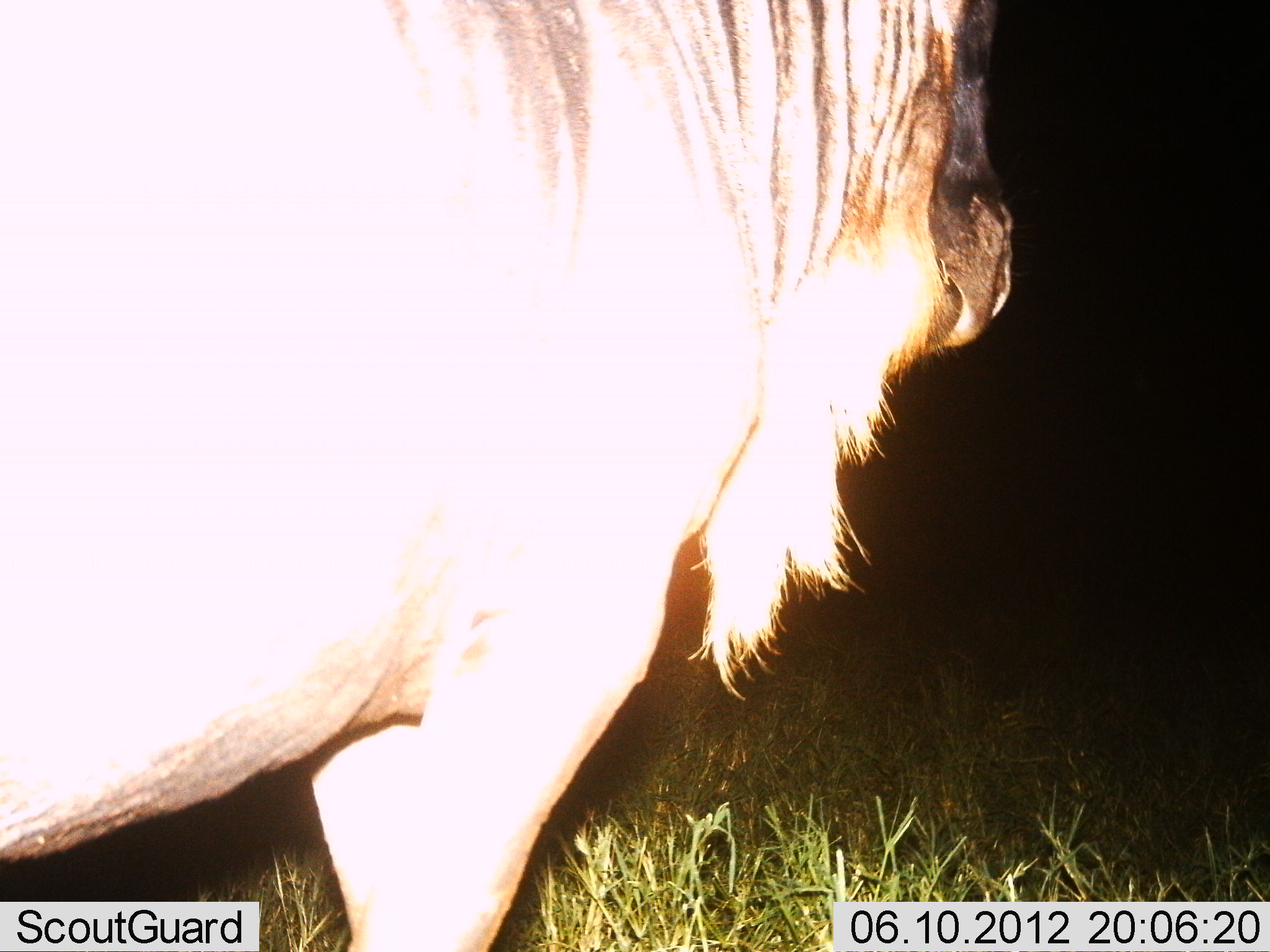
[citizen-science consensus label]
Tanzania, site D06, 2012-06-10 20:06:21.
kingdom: Animalia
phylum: Chordata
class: Mammalia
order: Artiodactyla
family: Bovidae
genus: Connochaetes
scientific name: Connochaetes taurinus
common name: blue wildebeest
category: wildebeest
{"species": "wildebeest (blue wildebeest) (Connochaetes taurinus)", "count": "1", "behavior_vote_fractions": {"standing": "80%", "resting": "0%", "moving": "20%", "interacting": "0%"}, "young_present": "0%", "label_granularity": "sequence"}